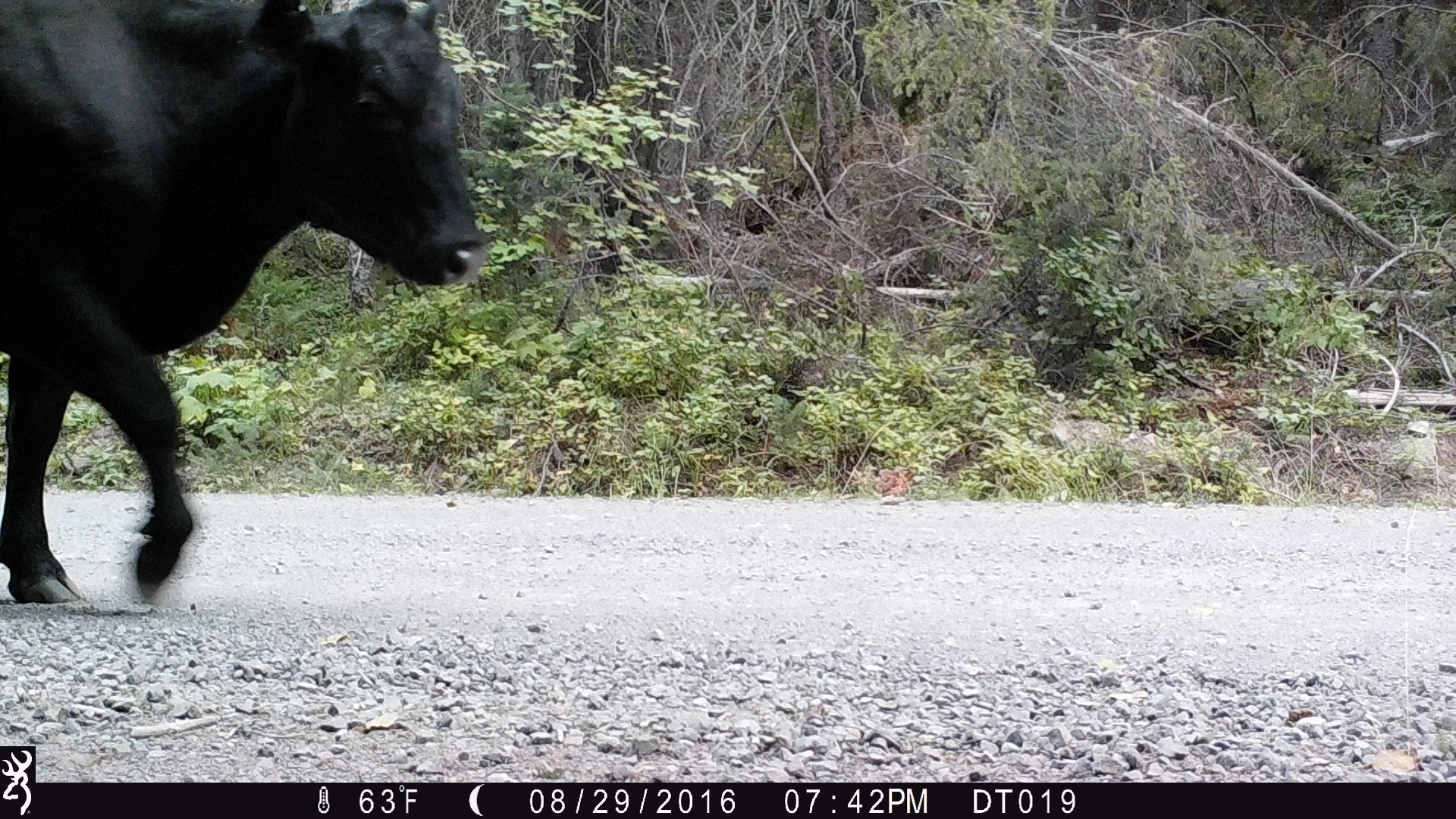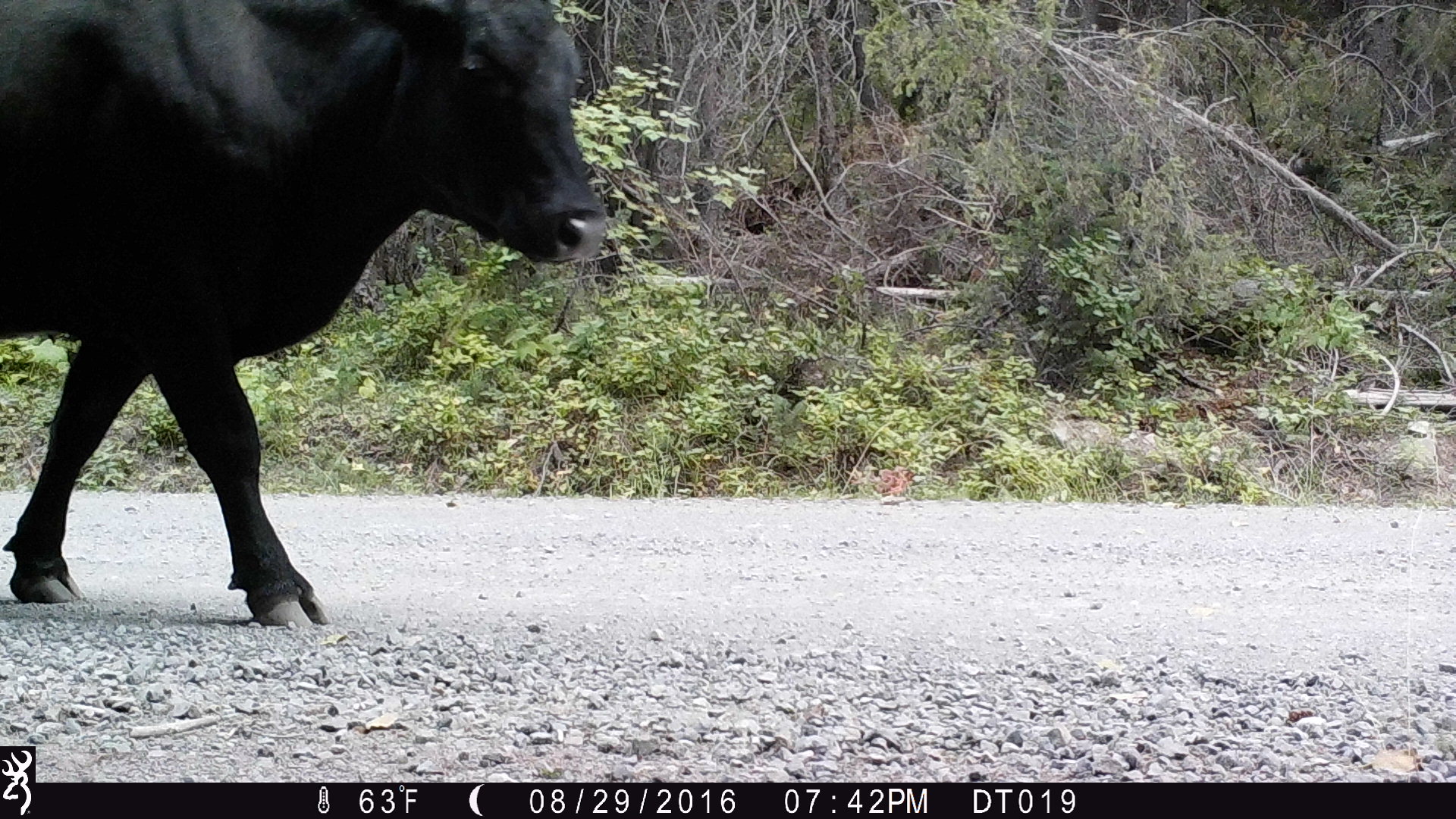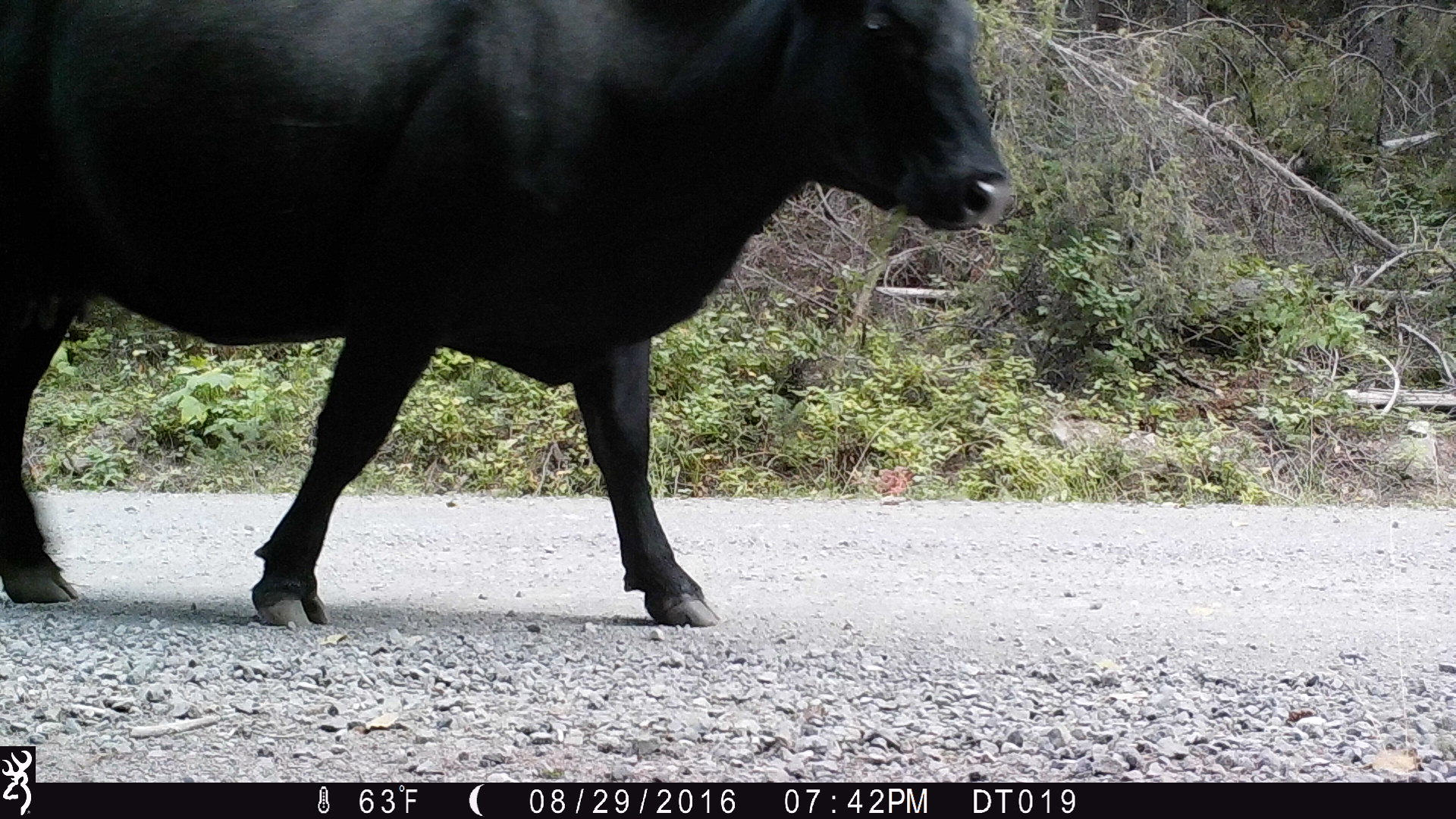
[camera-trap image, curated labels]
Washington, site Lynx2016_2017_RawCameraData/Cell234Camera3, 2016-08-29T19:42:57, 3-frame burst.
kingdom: Animalia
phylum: Chordata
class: Mammalia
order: Artiodactyla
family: Bovidae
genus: Bos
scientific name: Bos taurus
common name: domestic cattle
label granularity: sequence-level